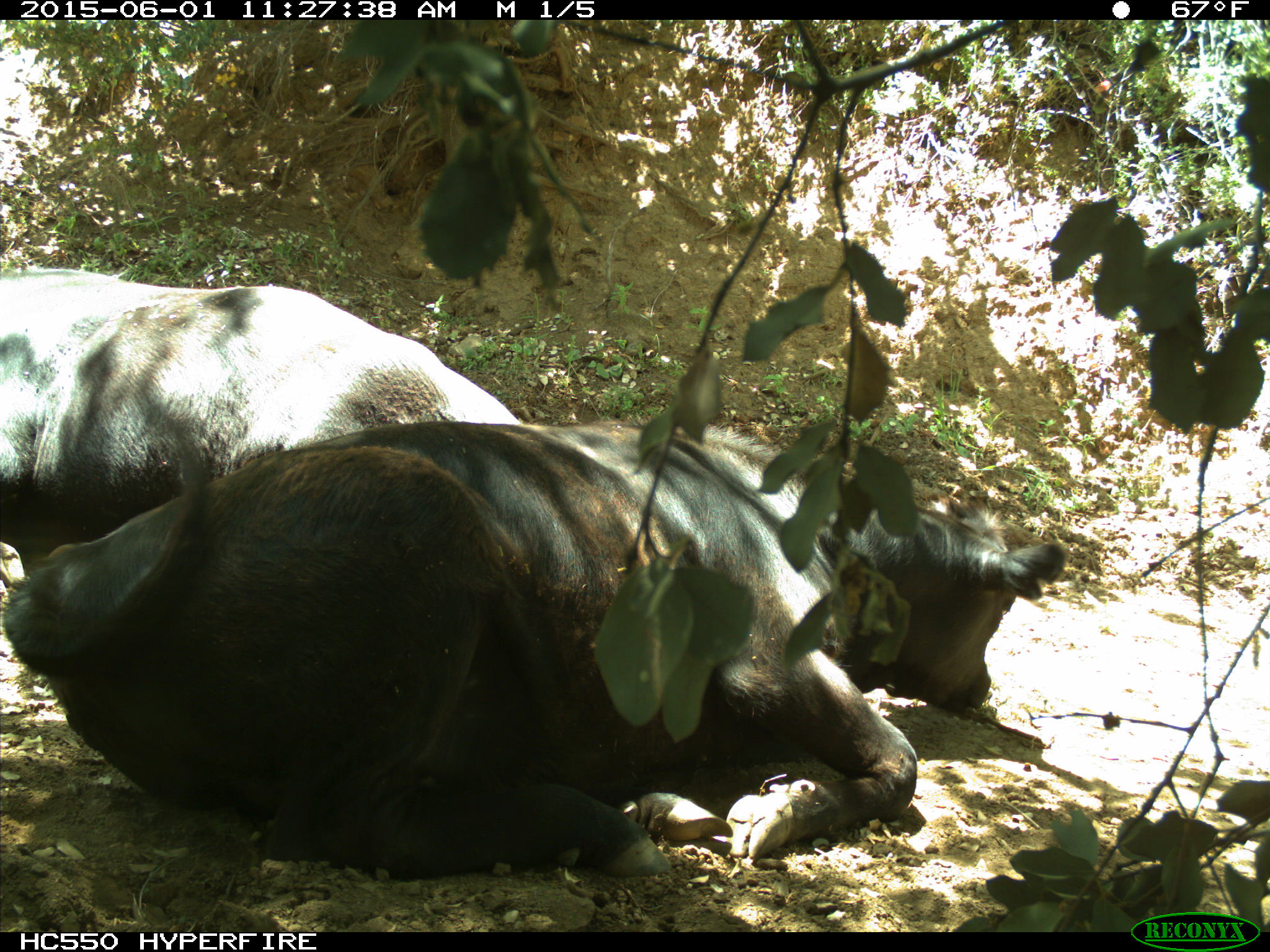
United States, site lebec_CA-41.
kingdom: Animalia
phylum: Chordata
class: Mammalia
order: Artiodactyla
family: Bovidae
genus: Bos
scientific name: Bos taurus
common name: domestic cow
Bos taurus (domestic cow).